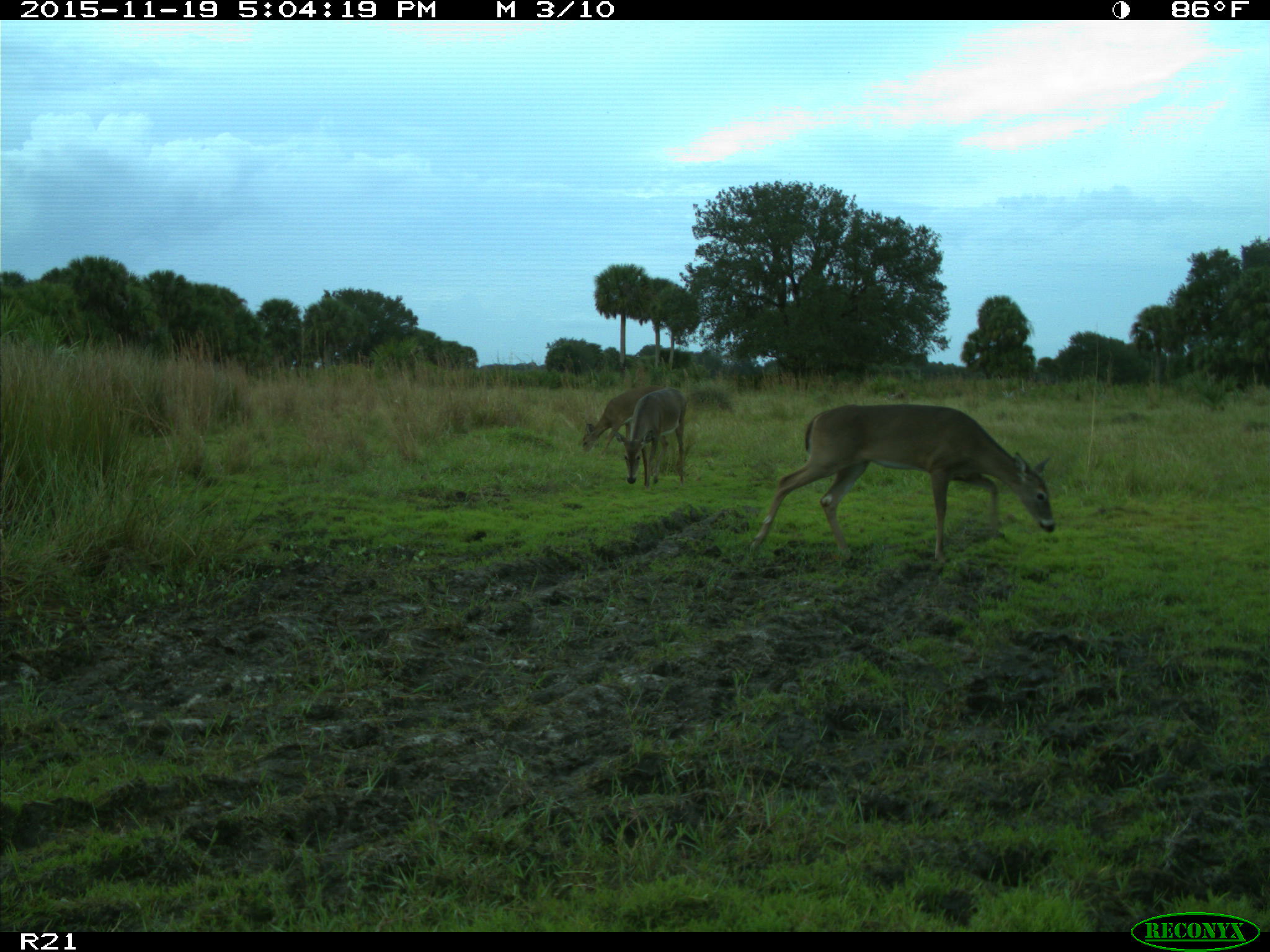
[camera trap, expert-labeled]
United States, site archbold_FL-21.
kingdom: Animalia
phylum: Chordata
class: Mammalia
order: Artiodactyla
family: Cervidae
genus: Odocoileus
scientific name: Odocoileus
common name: deer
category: unidentified deer